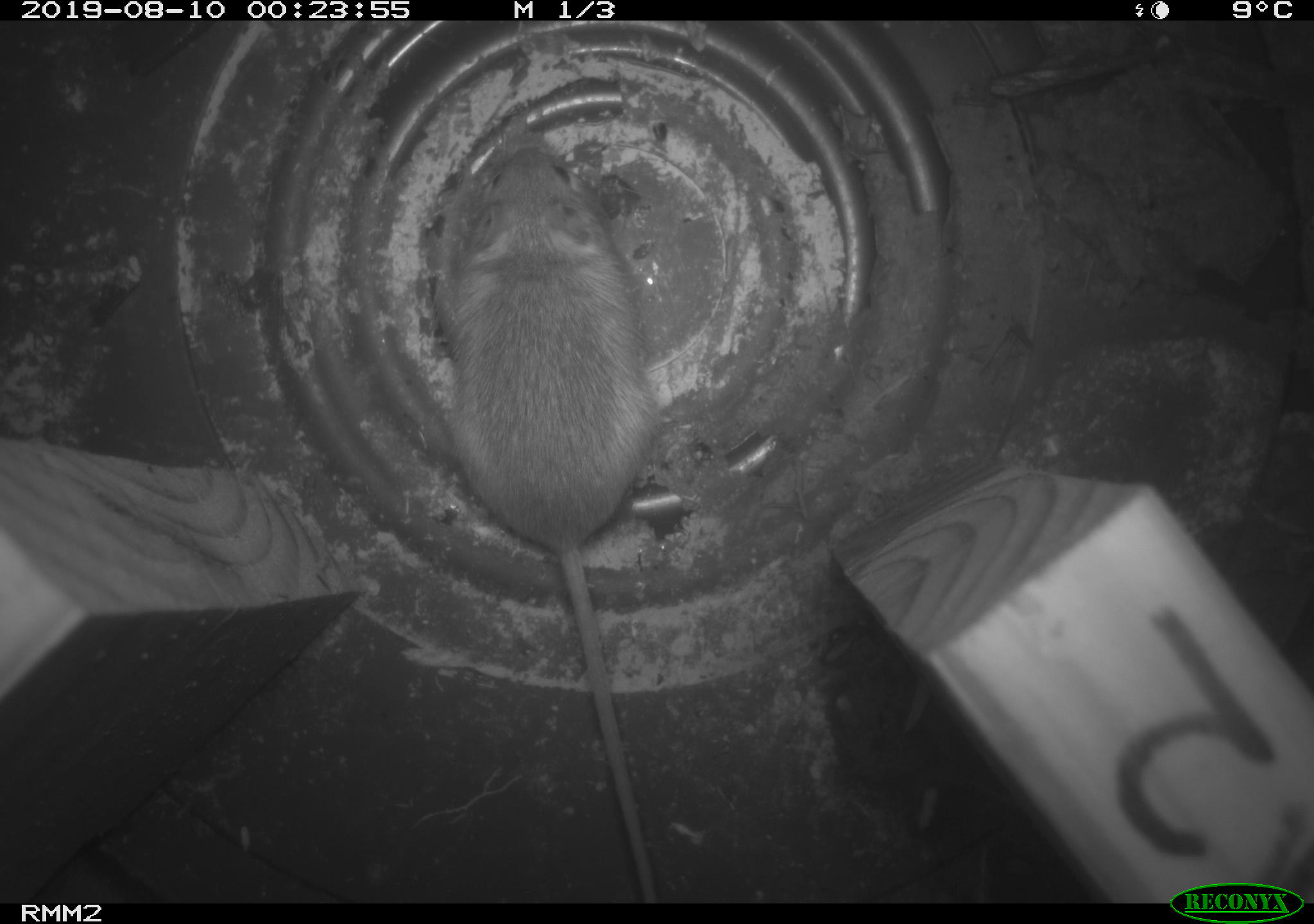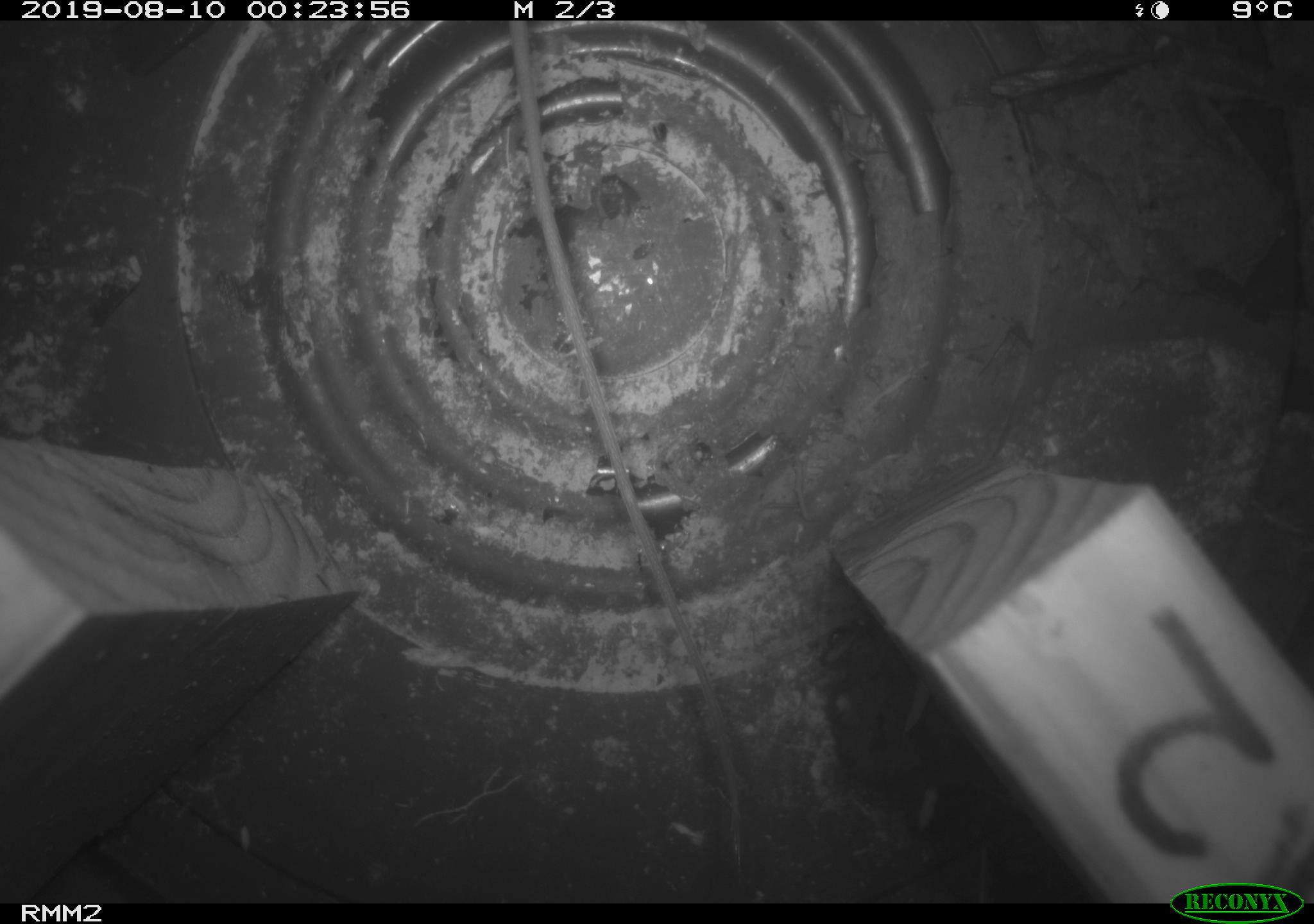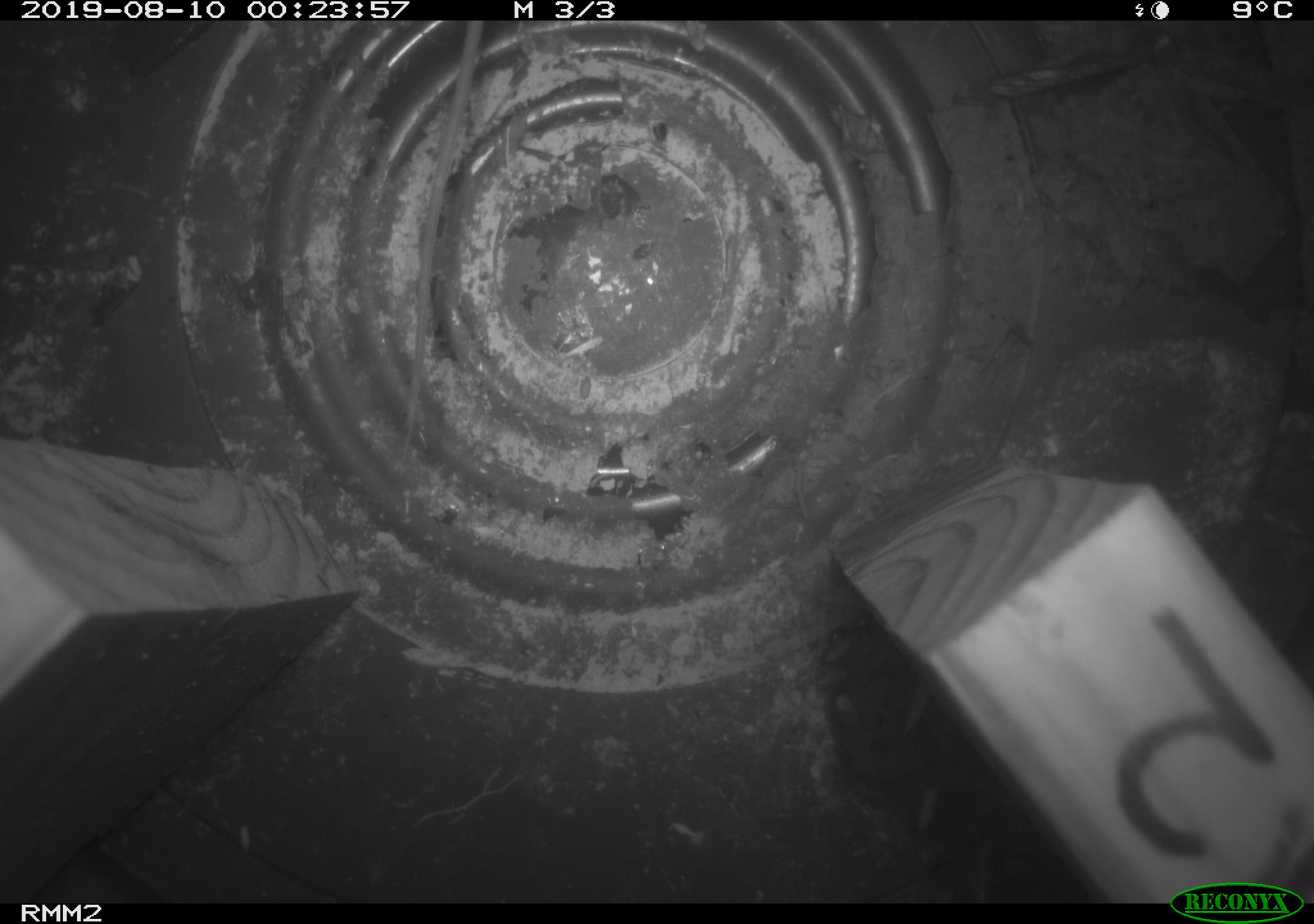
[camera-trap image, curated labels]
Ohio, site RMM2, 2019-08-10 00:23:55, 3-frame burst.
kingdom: Animalia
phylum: Chordata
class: Mammalia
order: Rodentia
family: Zapodidae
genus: Napaeozapus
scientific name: Napaeozapus insignis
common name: woodland jumping mouse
Woodland jumping mouse (Napaeozapus insignis).